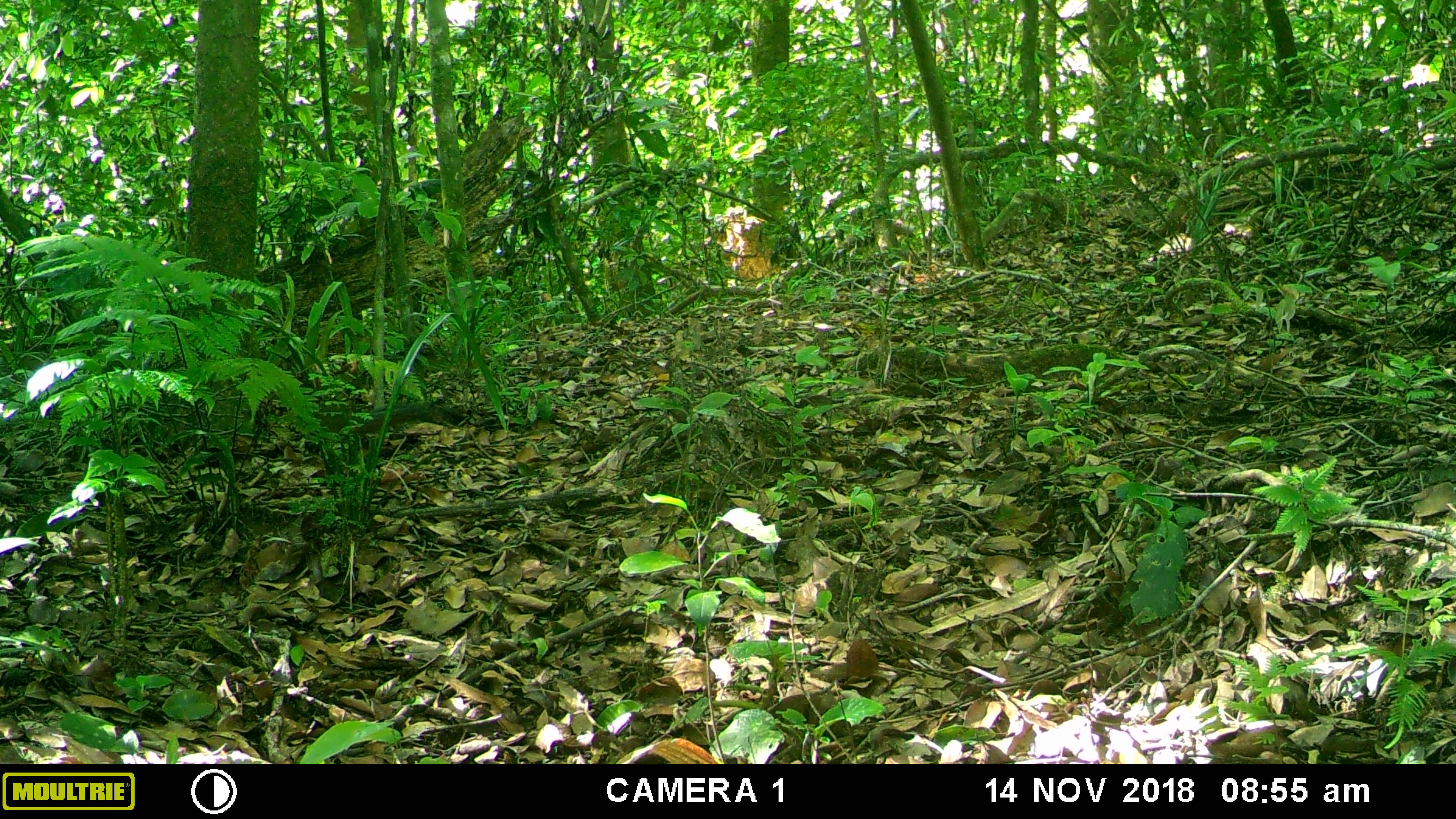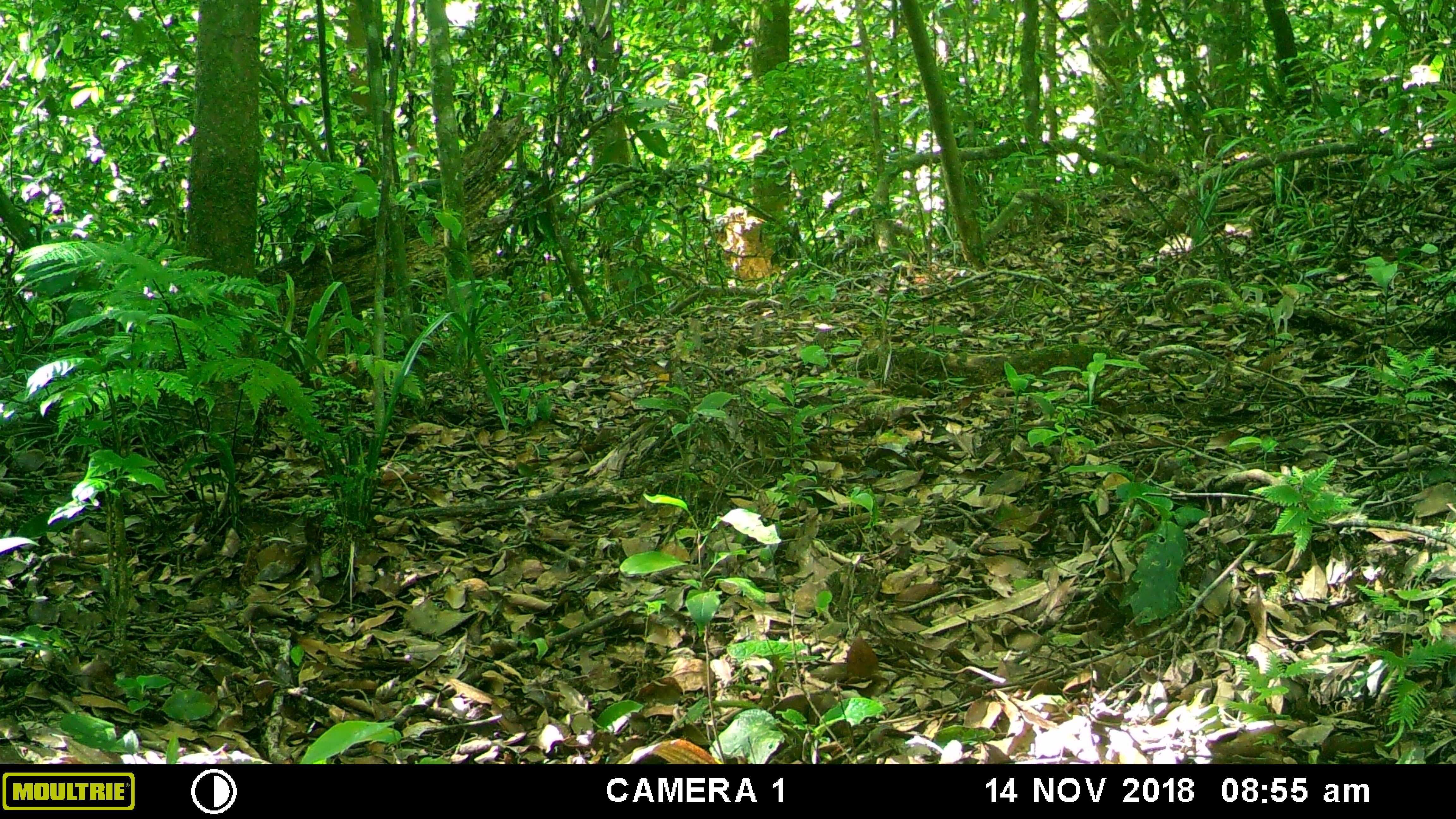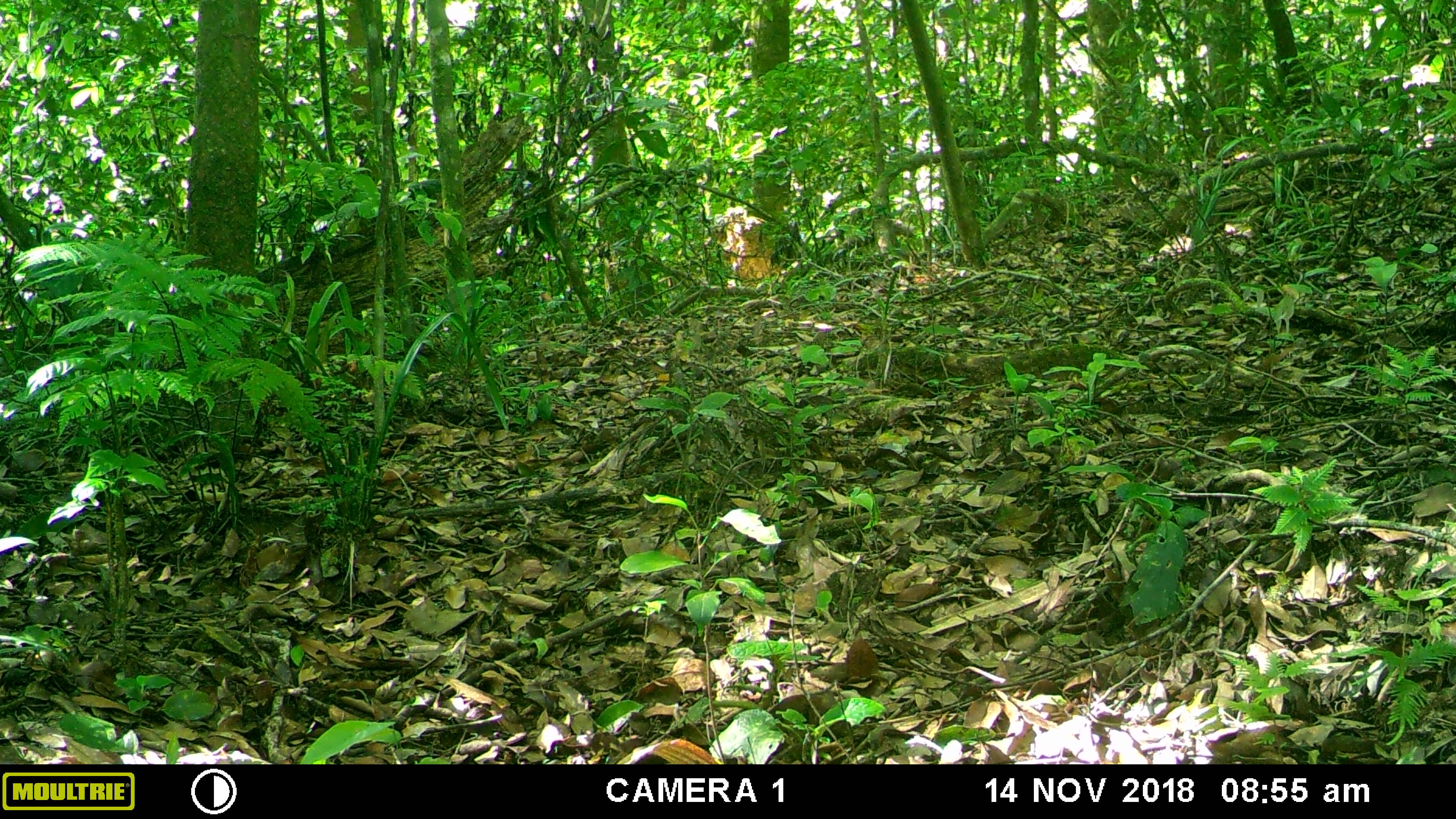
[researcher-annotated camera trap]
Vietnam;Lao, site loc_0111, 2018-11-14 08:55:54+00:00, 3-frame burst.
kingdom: Animalia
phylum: Chordata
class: Mammalia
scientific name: Mammalia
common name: mammal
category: unidentified small mammal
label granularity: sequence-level